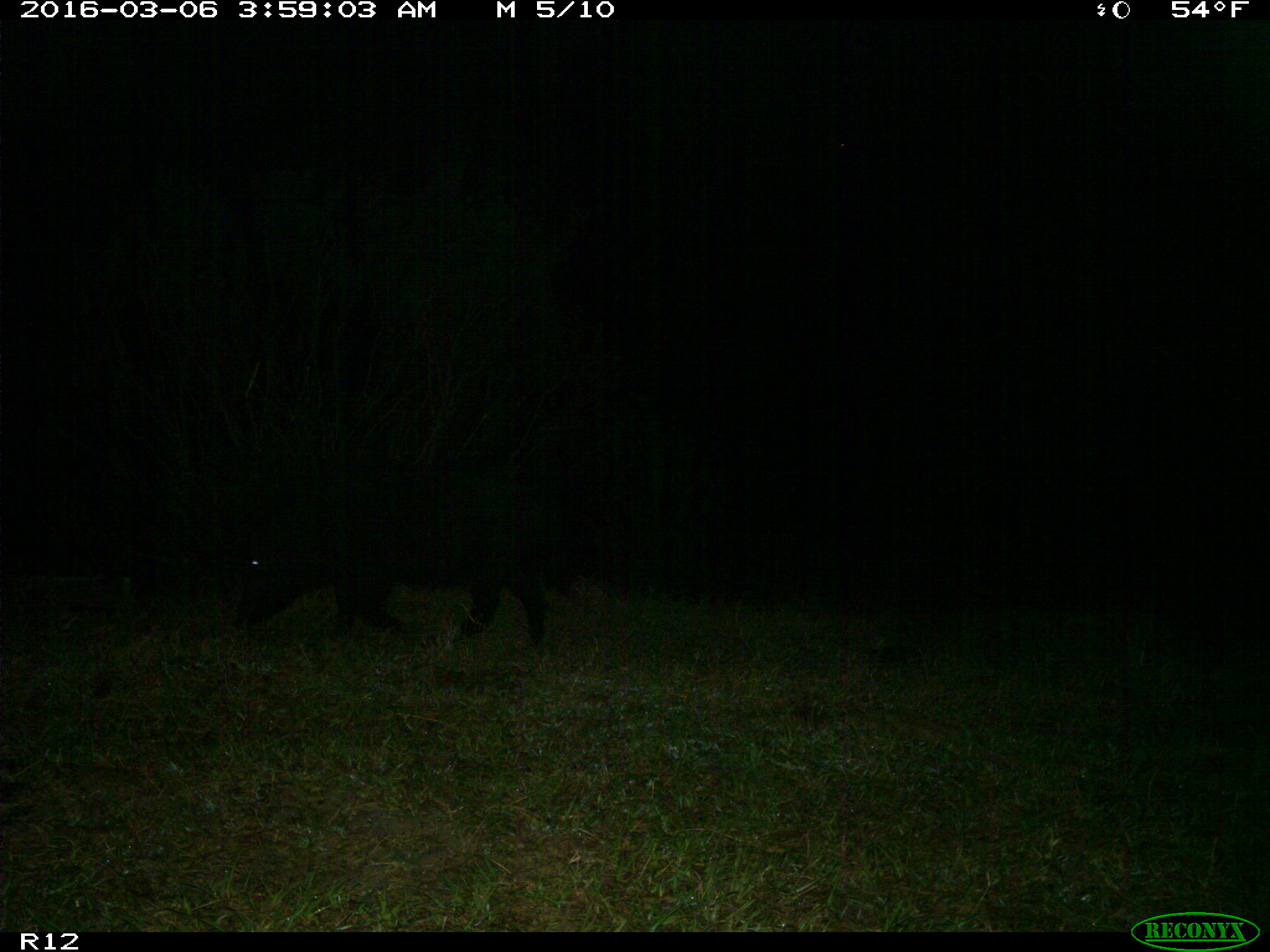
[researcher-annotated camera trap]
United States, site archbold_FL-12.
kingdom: Animalia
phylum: Chordata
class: Mammalia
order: Artiodactyla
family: Suidae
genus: Sus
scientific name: Sus scrofa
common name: wild boar